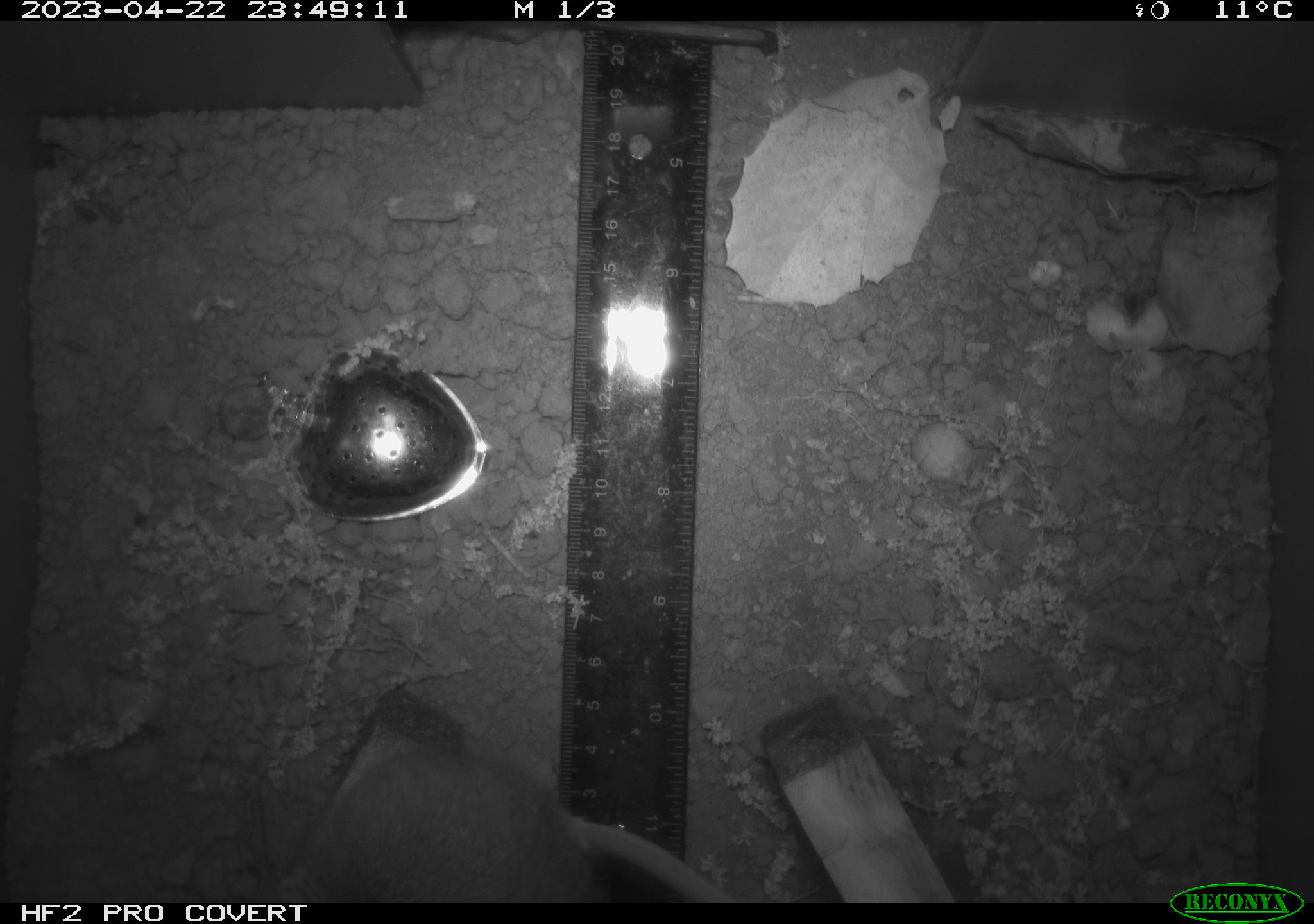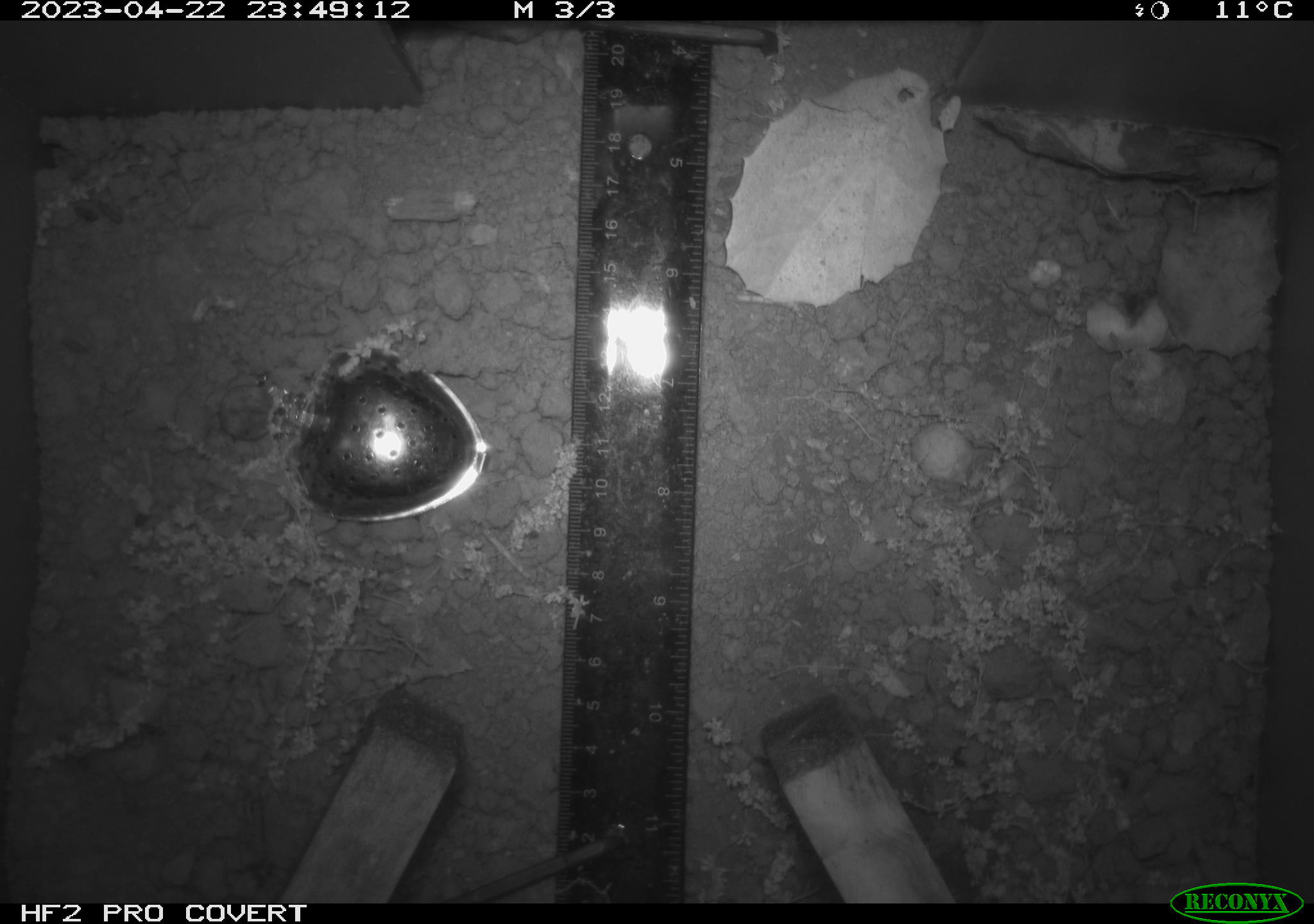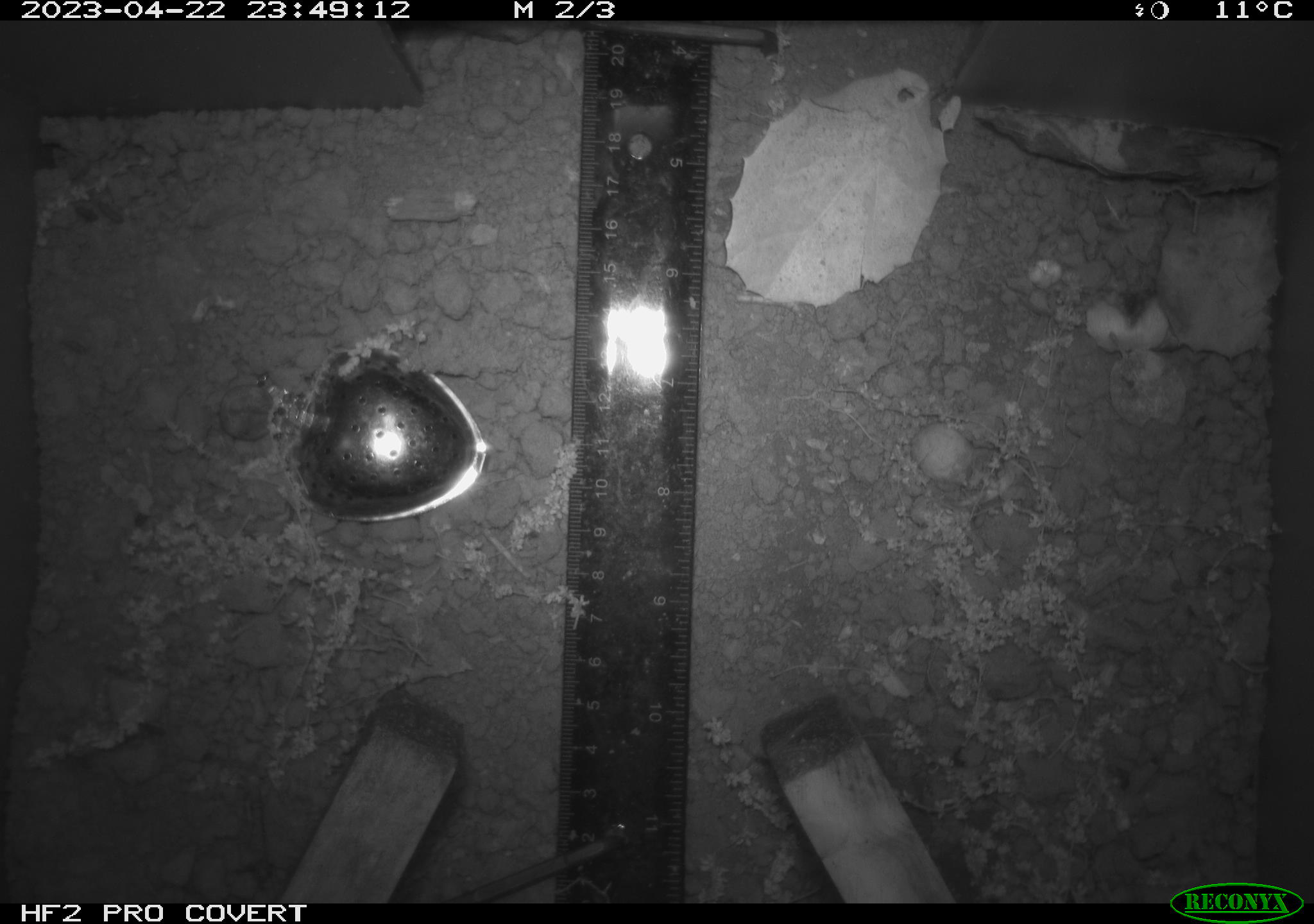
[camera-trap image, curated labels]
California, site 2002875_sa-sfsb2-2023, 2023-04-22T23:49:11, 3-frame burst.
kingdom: Animalia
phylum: Chordata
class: Mammalia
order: Rodentia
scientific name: Rodentia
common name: mouse species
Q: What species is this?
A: Mouse species (Rodentia).